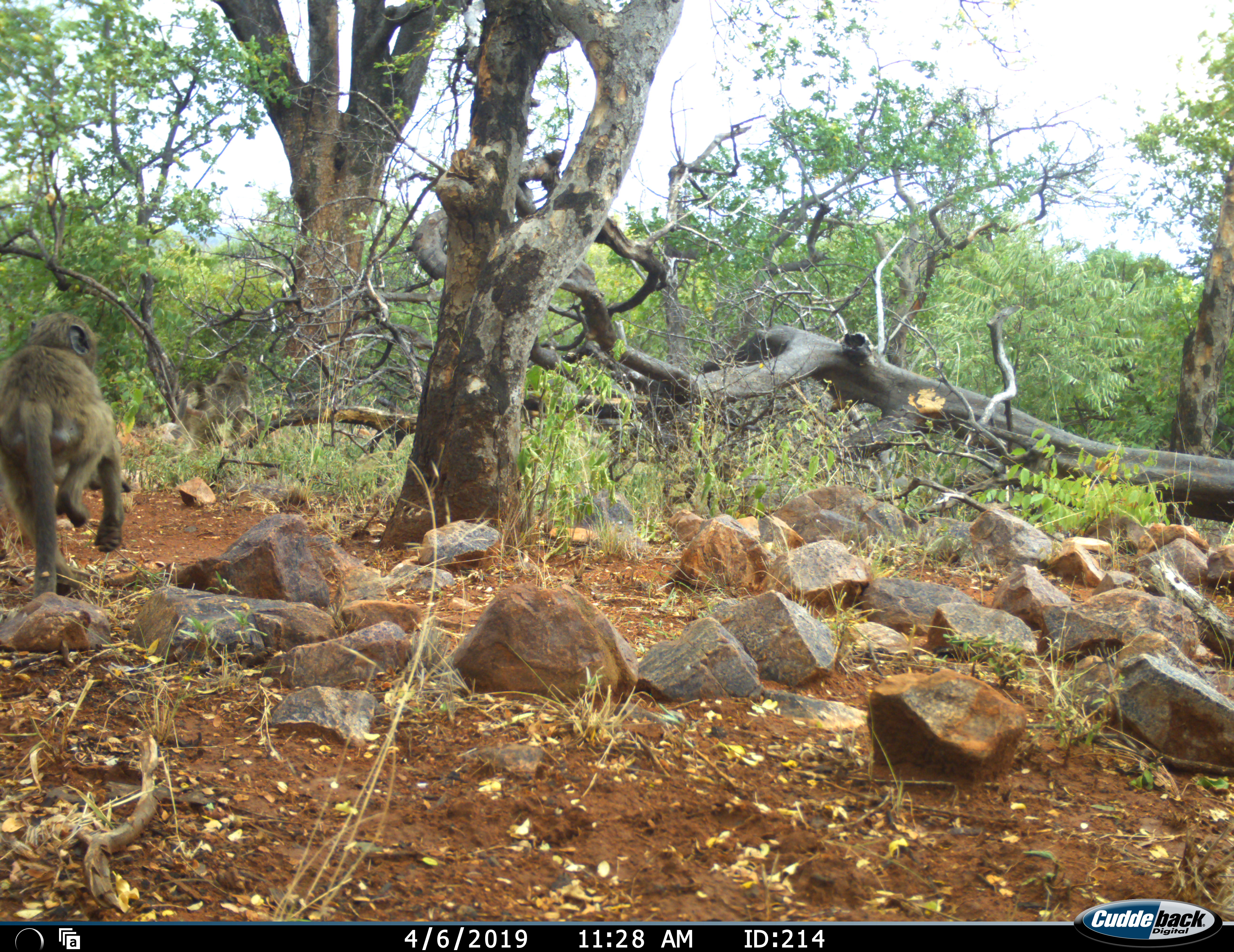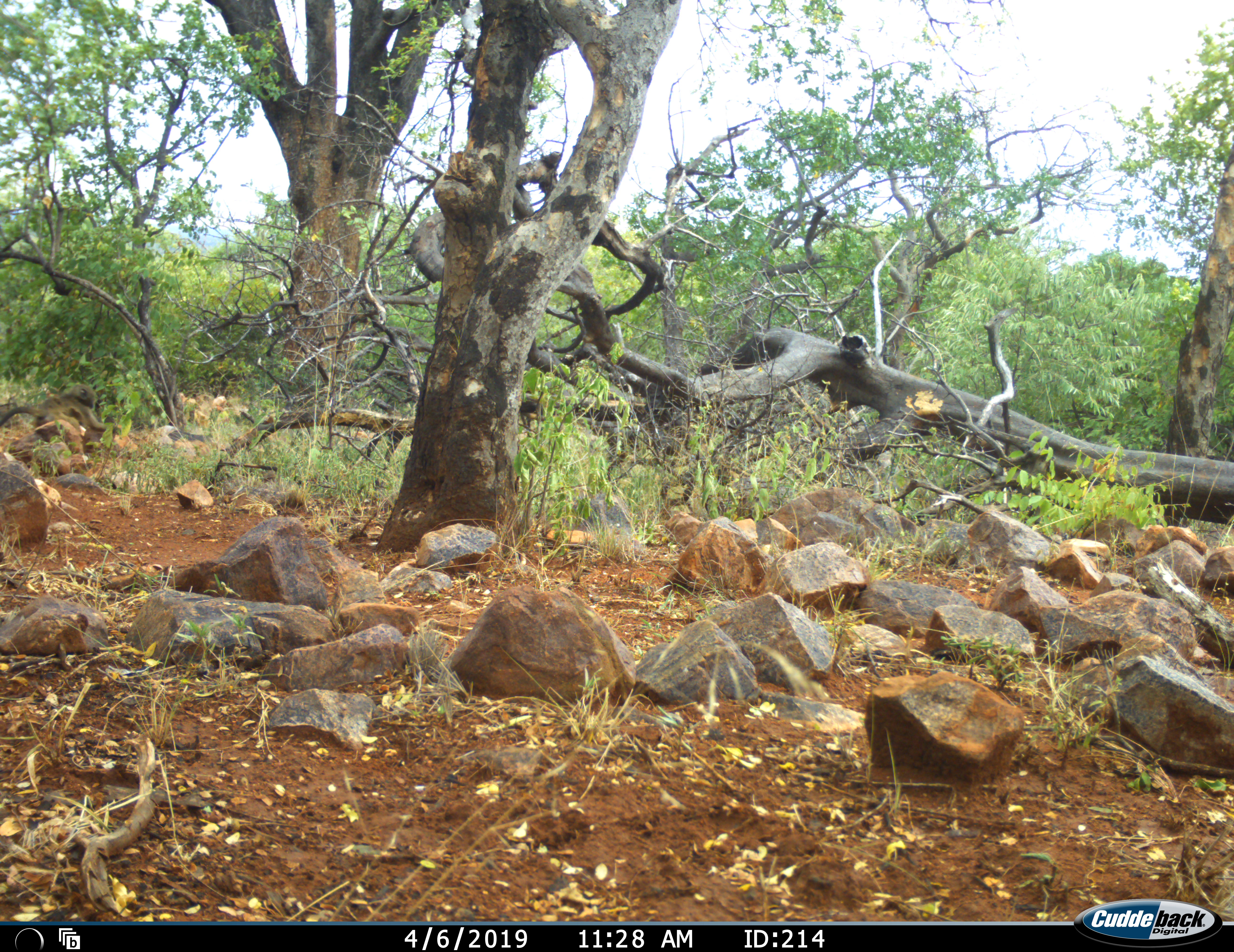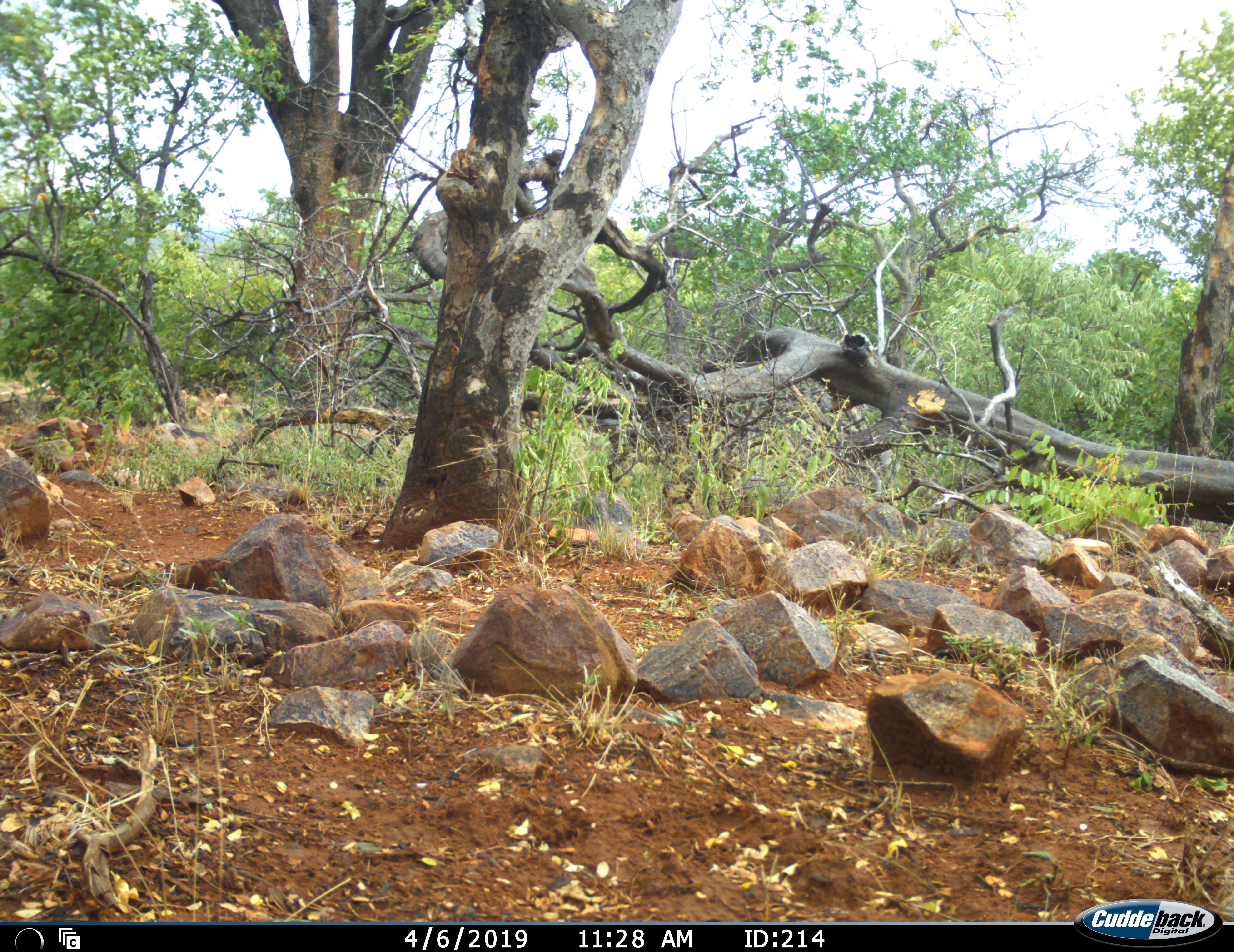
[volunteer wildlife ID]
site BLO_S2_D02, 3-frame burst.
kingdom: Animalia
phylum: Chordata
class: Mammalia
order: Primates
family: Cercopithecidae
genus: Papio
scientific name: Papio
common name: baboon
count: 2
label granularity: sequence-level